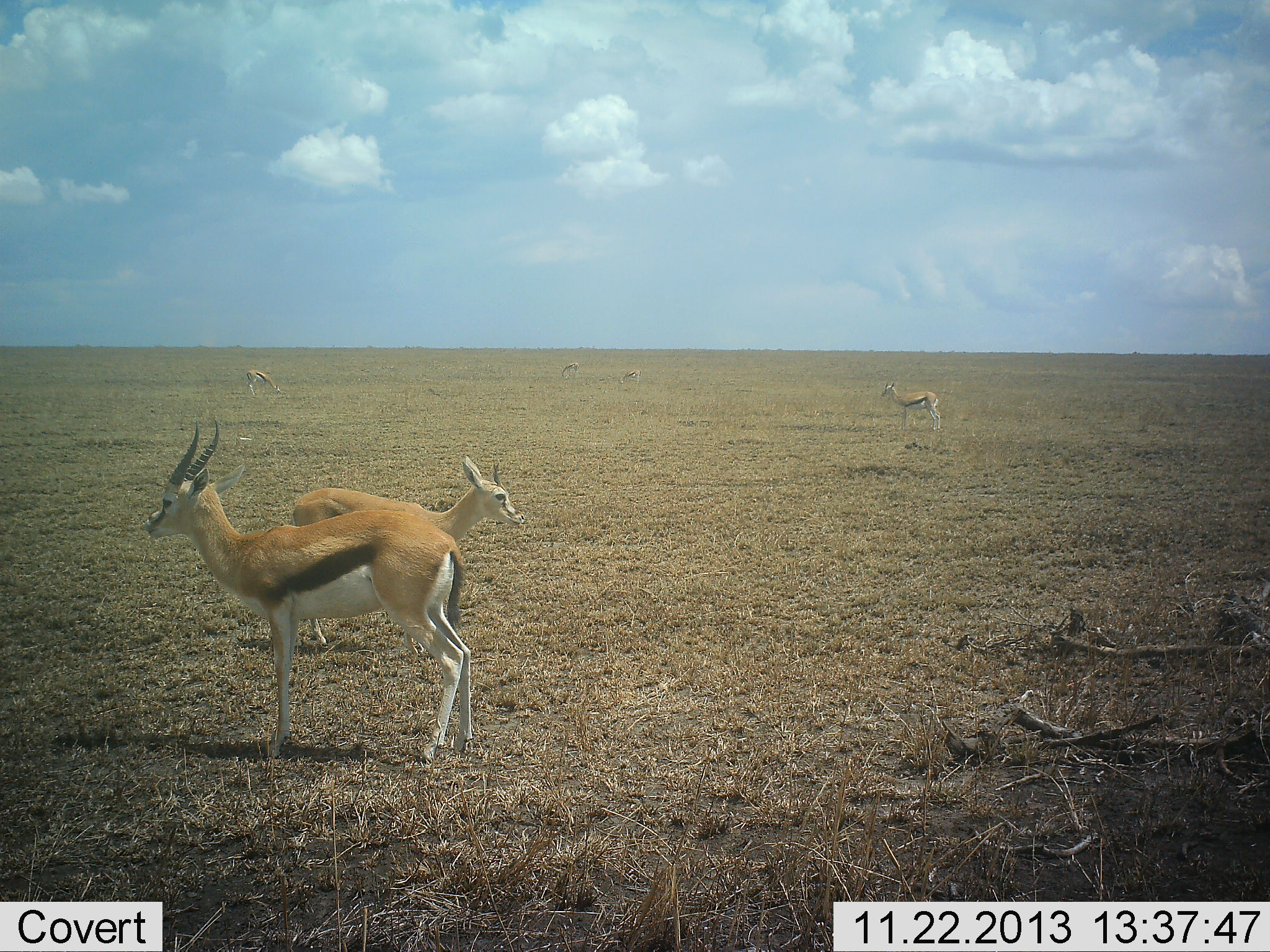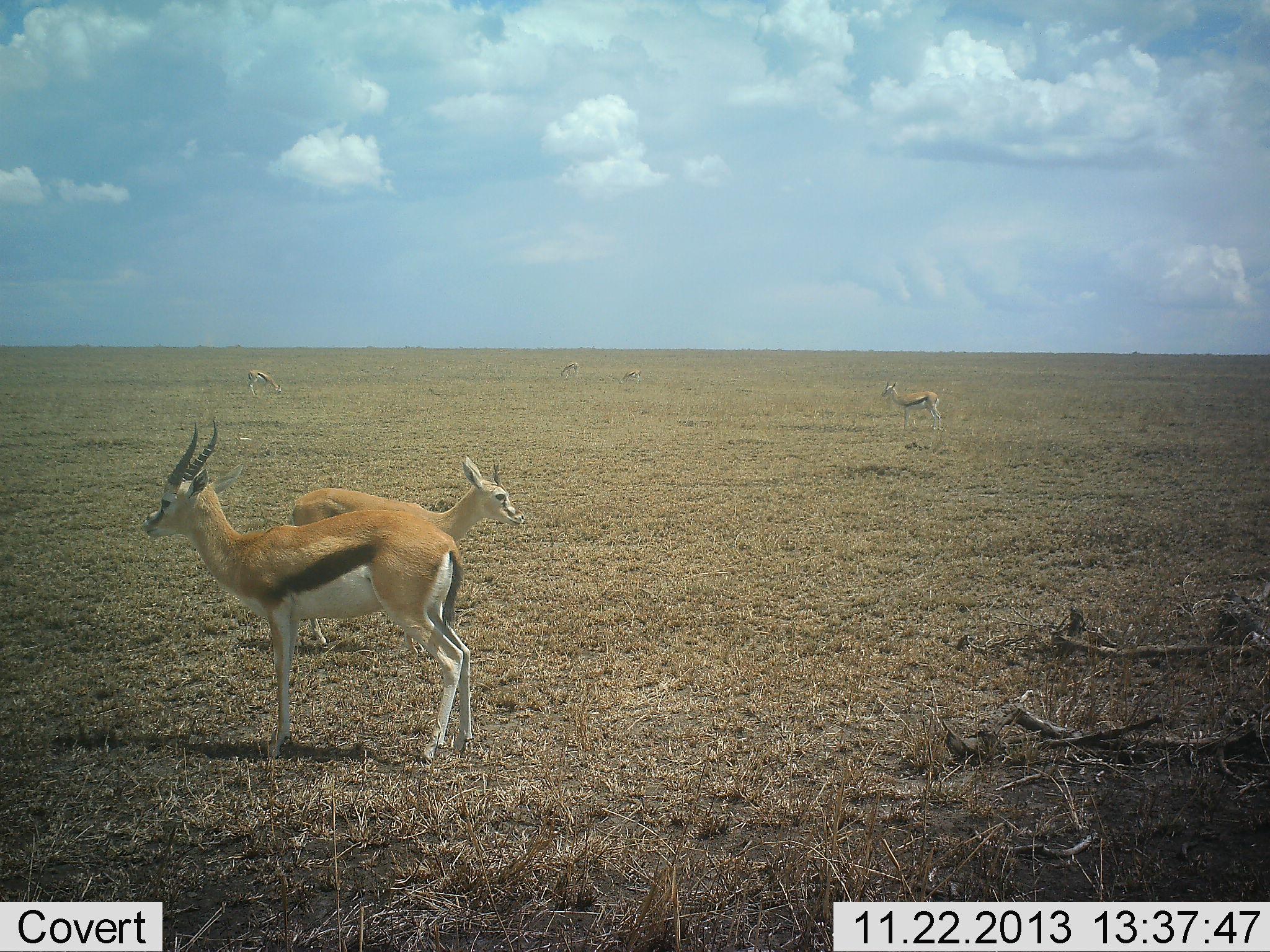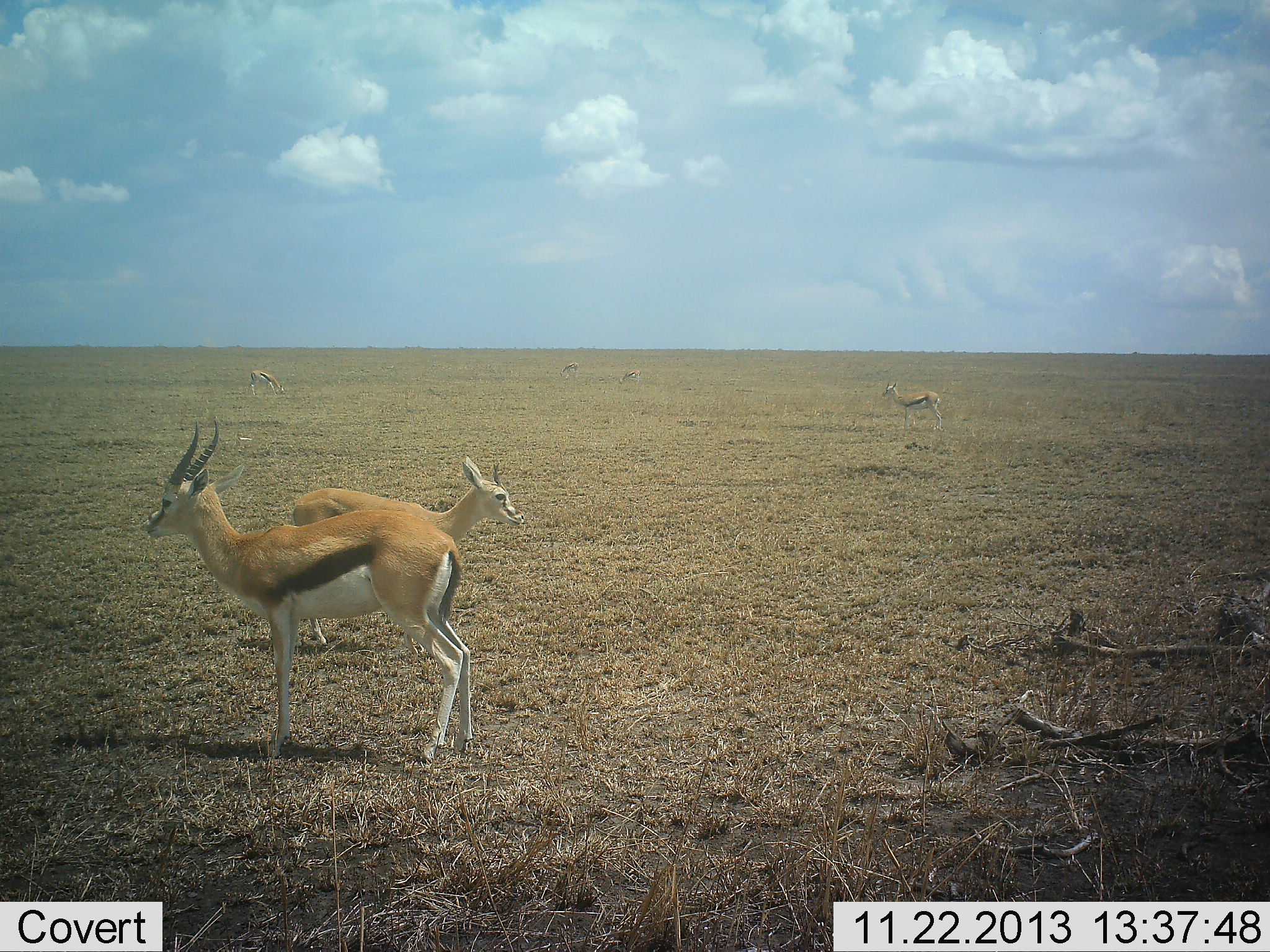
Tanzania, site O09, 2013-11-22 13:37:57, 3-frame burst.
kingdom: Animalia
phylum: Chordata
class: Mammalia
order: Artiodactyla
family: Bovidae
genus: Eudorcas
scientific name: Eudorcas thomsonii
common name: thomson's gazelle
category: gazellethomsons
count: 6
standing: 90%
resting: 0%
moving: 0%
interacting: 0%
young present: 30%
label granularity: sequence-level